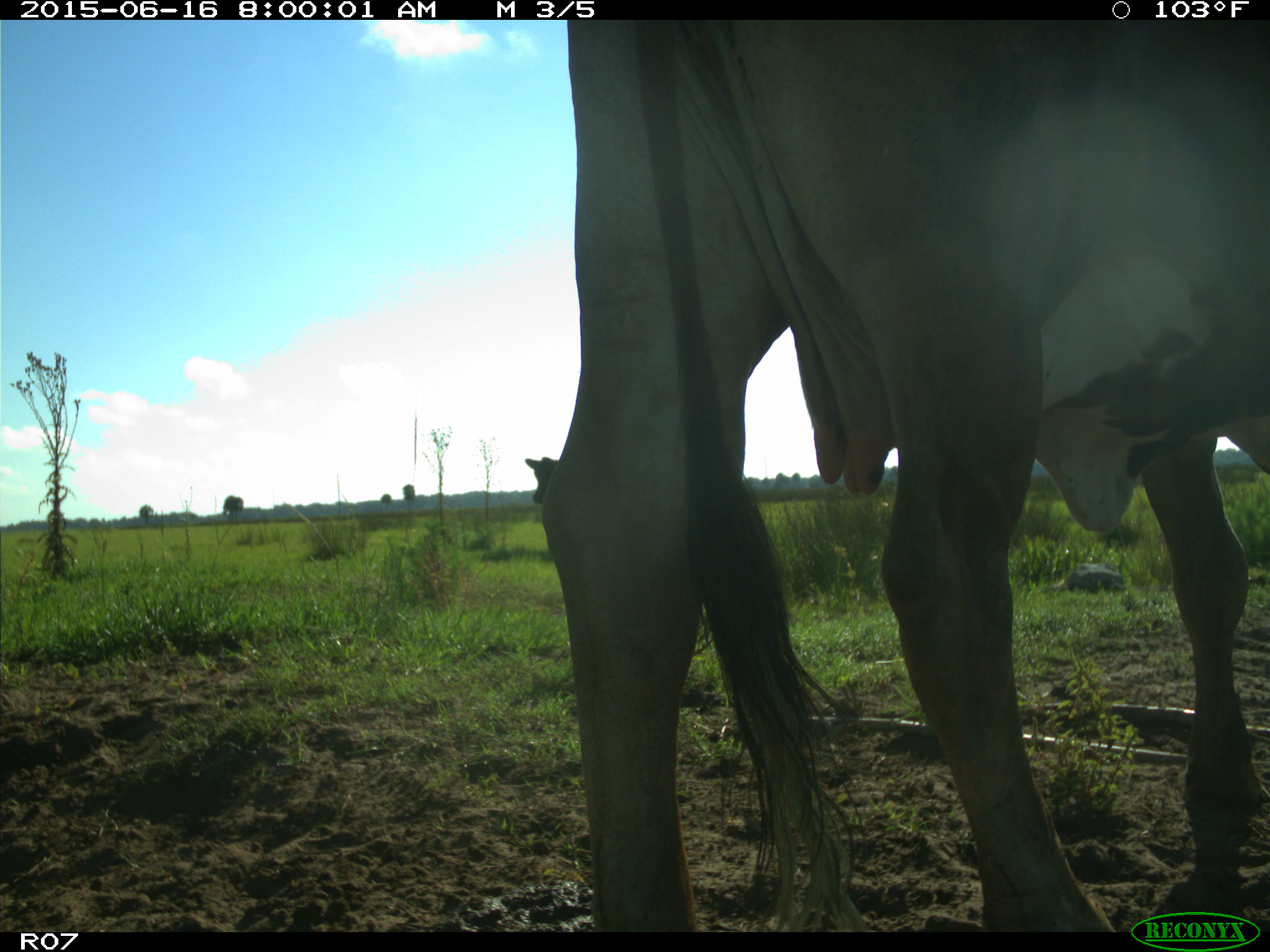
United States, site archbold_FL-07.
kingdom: Animalia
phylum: Chordata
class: Mammalia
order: Artiodactyla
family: Bovidae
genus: Bos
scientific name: Bos taurus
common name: domestic cow